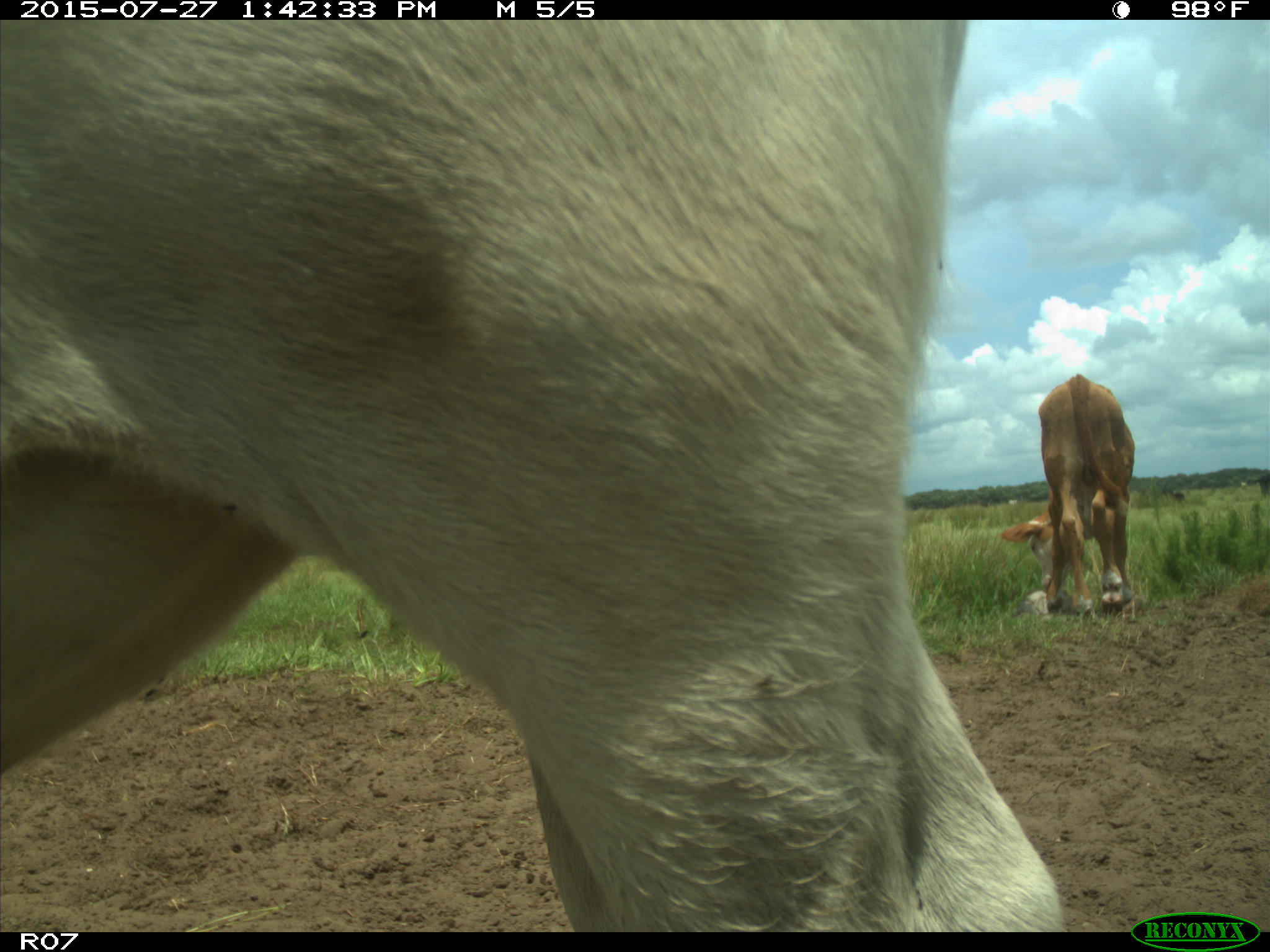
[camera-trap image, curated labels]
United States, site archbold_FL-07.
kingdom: Animalia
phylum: Chordata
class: Mammalia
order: Artiodactyla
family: Bovidae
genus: Bos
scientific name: Bos taurus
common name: domestic cow